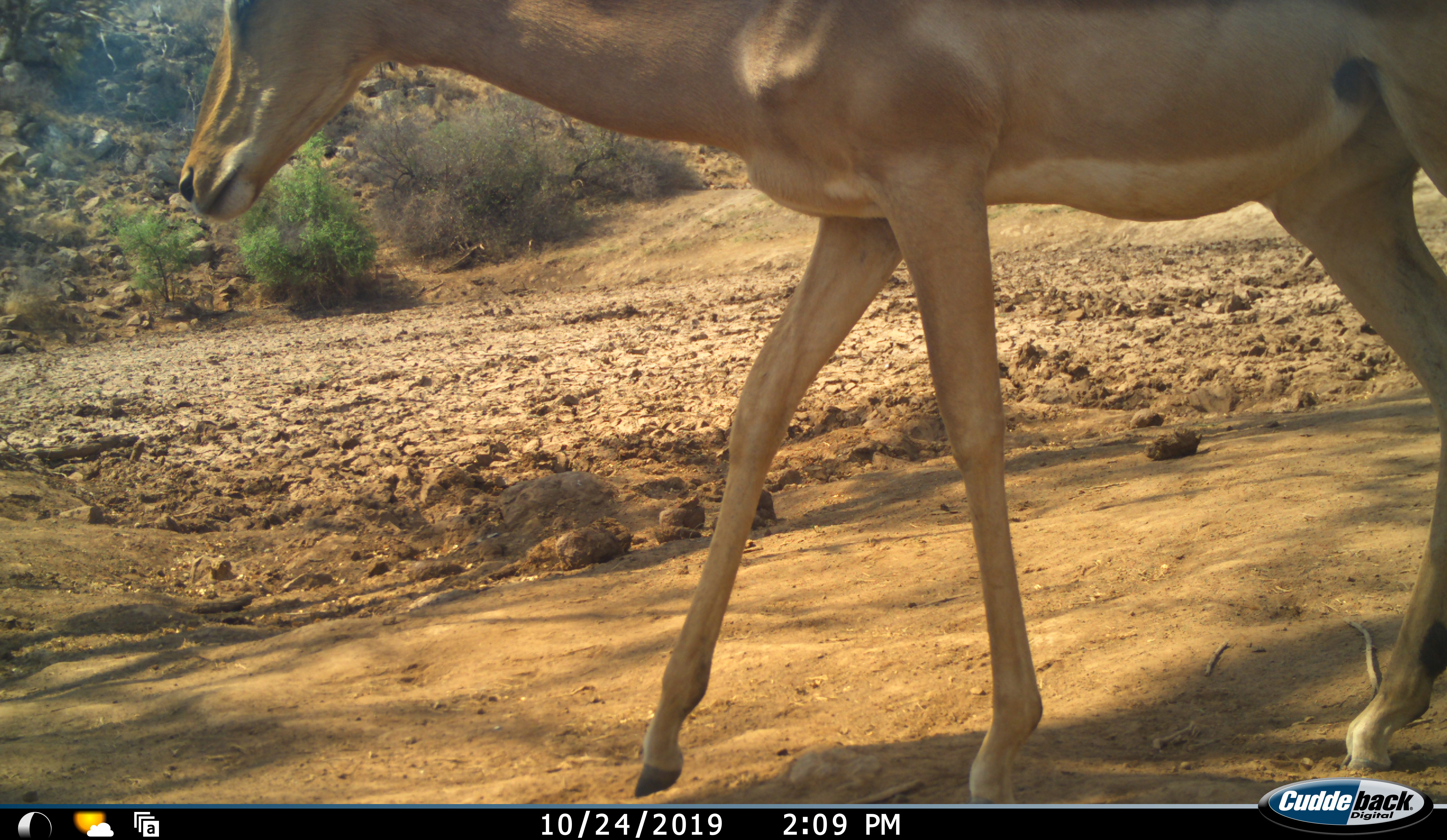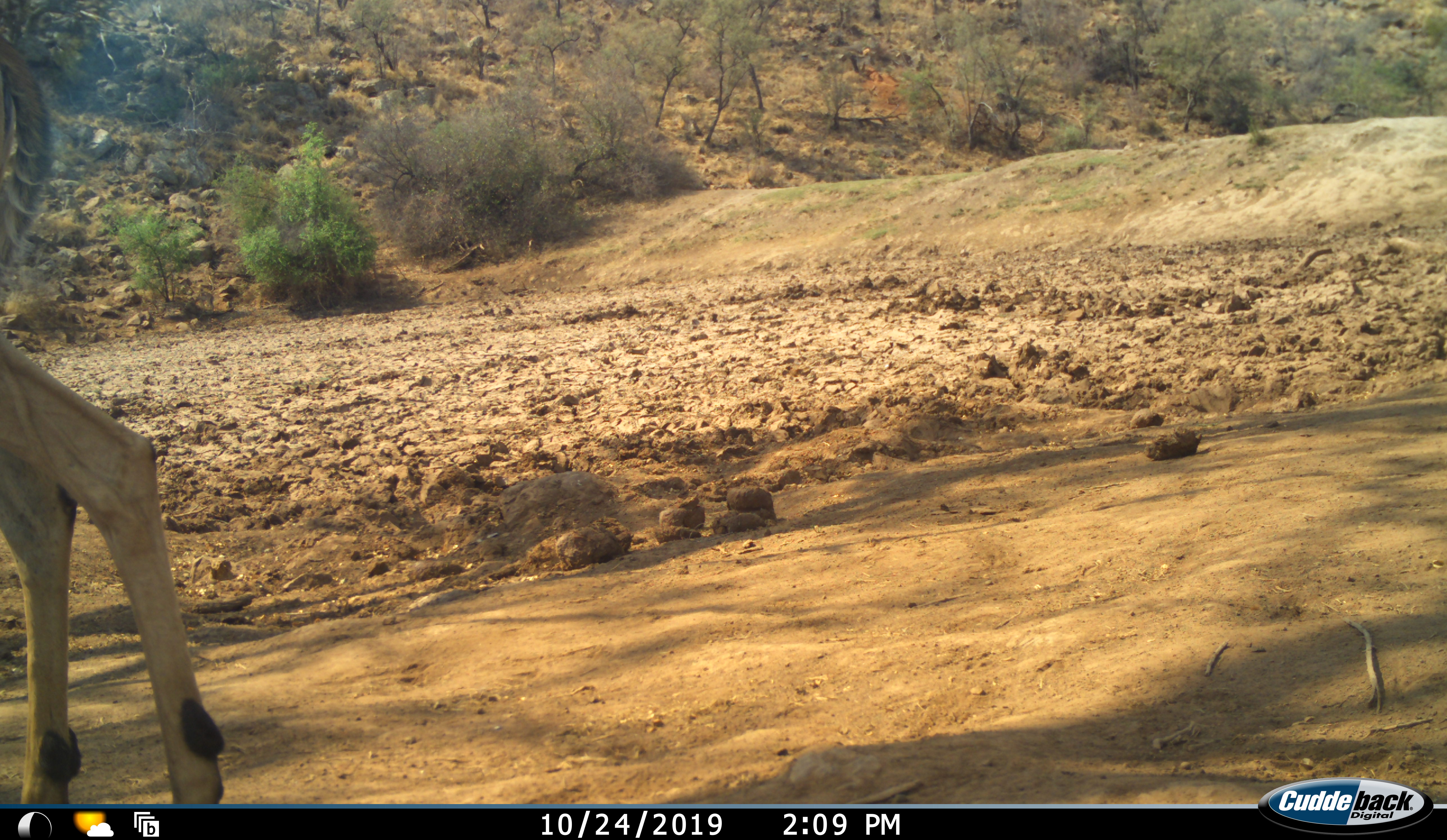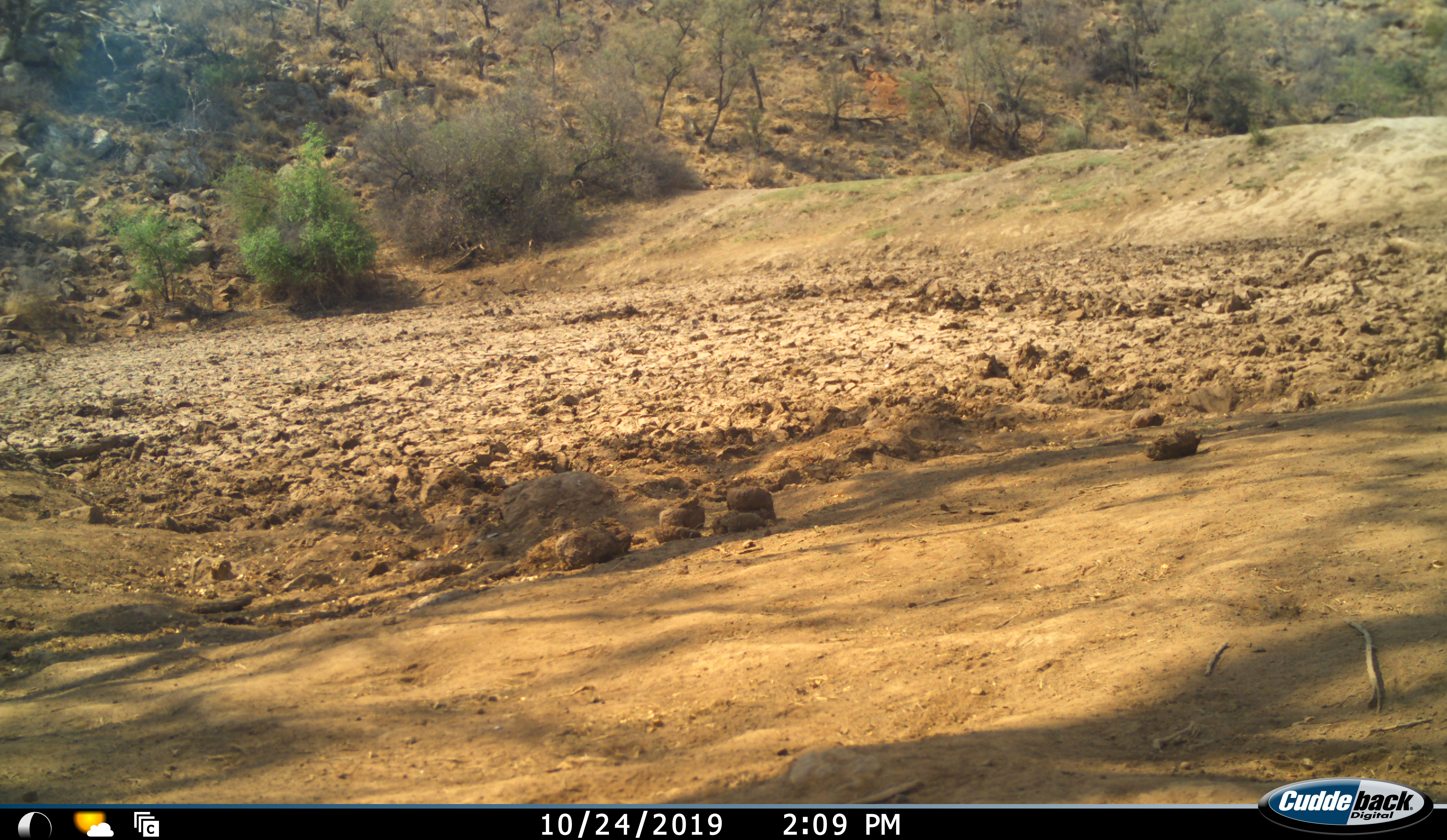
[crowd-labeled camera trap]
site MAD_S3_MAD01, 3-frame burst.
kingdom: Animalia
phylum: Chordata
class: Mammalia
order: Artiodactyla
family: Bovidae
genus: Aepyceros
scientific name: Aepyceros melampus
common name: impala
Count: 1.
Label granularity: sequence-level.